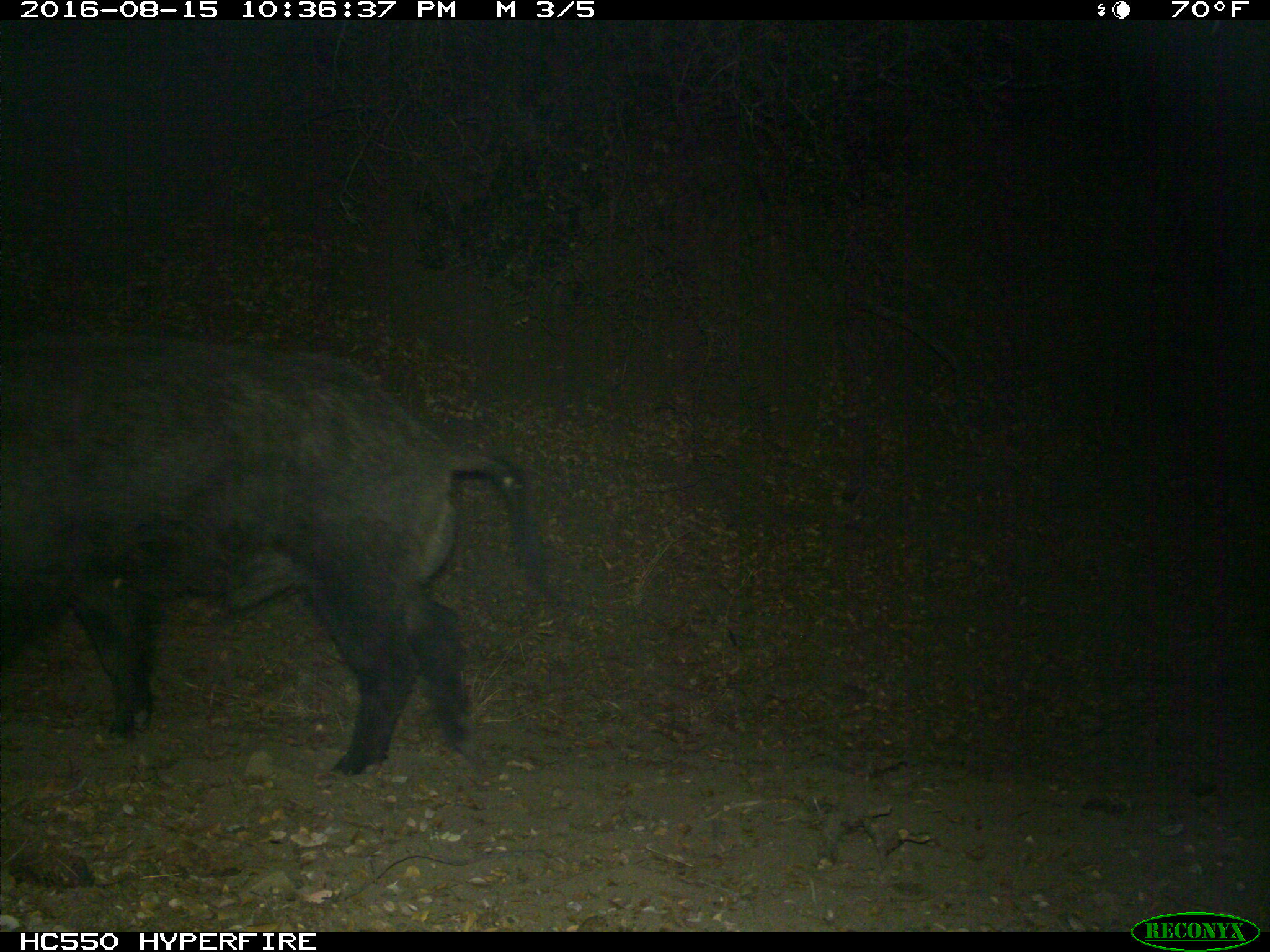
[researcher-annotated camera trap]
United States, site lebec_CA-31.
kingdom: Animalia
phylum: Chordata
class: Mammalia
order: Artiodactyla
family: Suidae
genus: Sus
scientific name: Sus scrofa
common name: wild boar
Sus scrofa (wild boar).